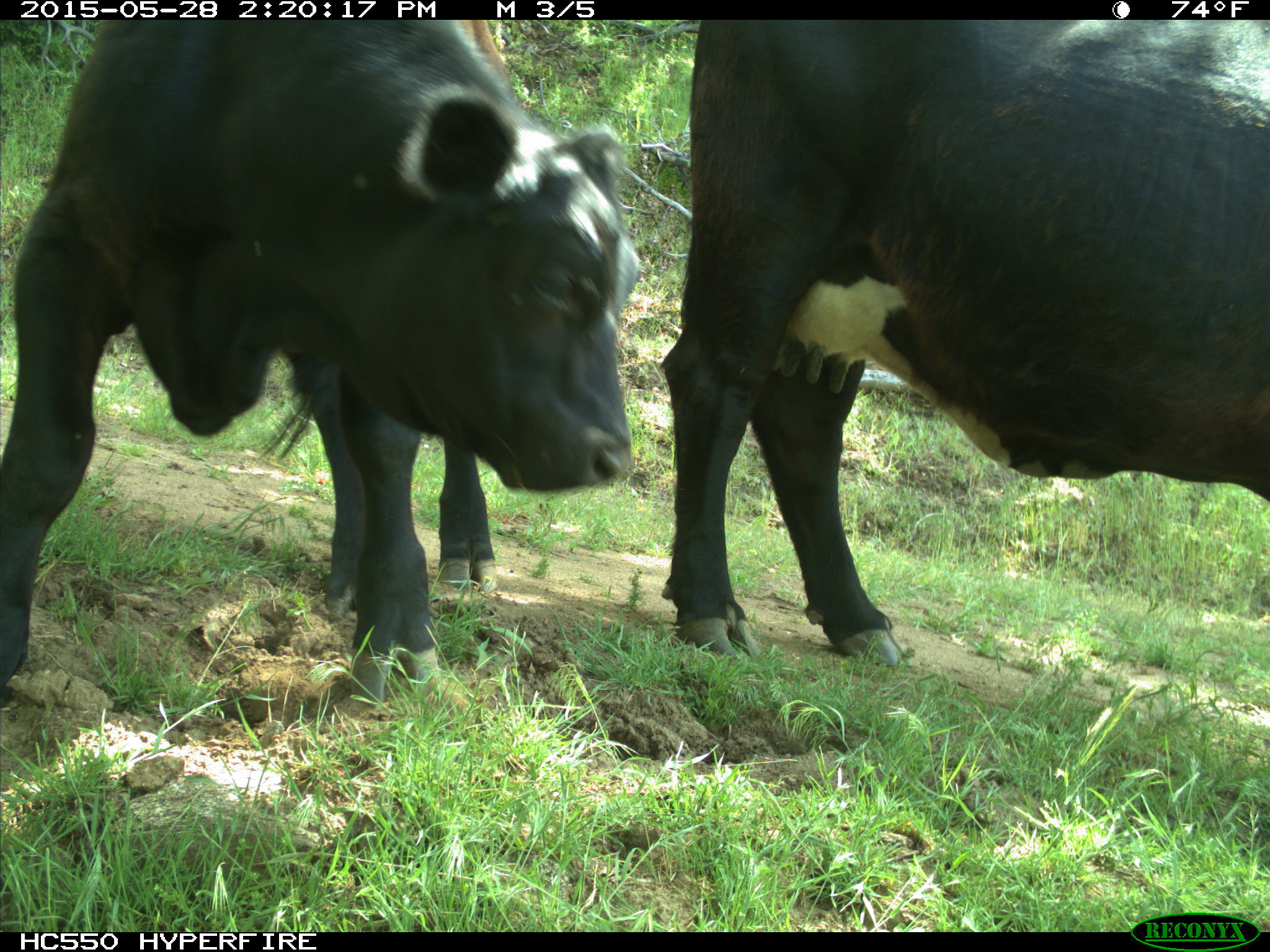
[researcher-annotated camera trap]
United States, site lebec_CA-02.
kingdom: Animalia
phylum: Chordata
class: Mammalia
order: Artiodactyla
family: Bovidae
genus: Bos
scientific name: Bos taurus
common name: domestic cow